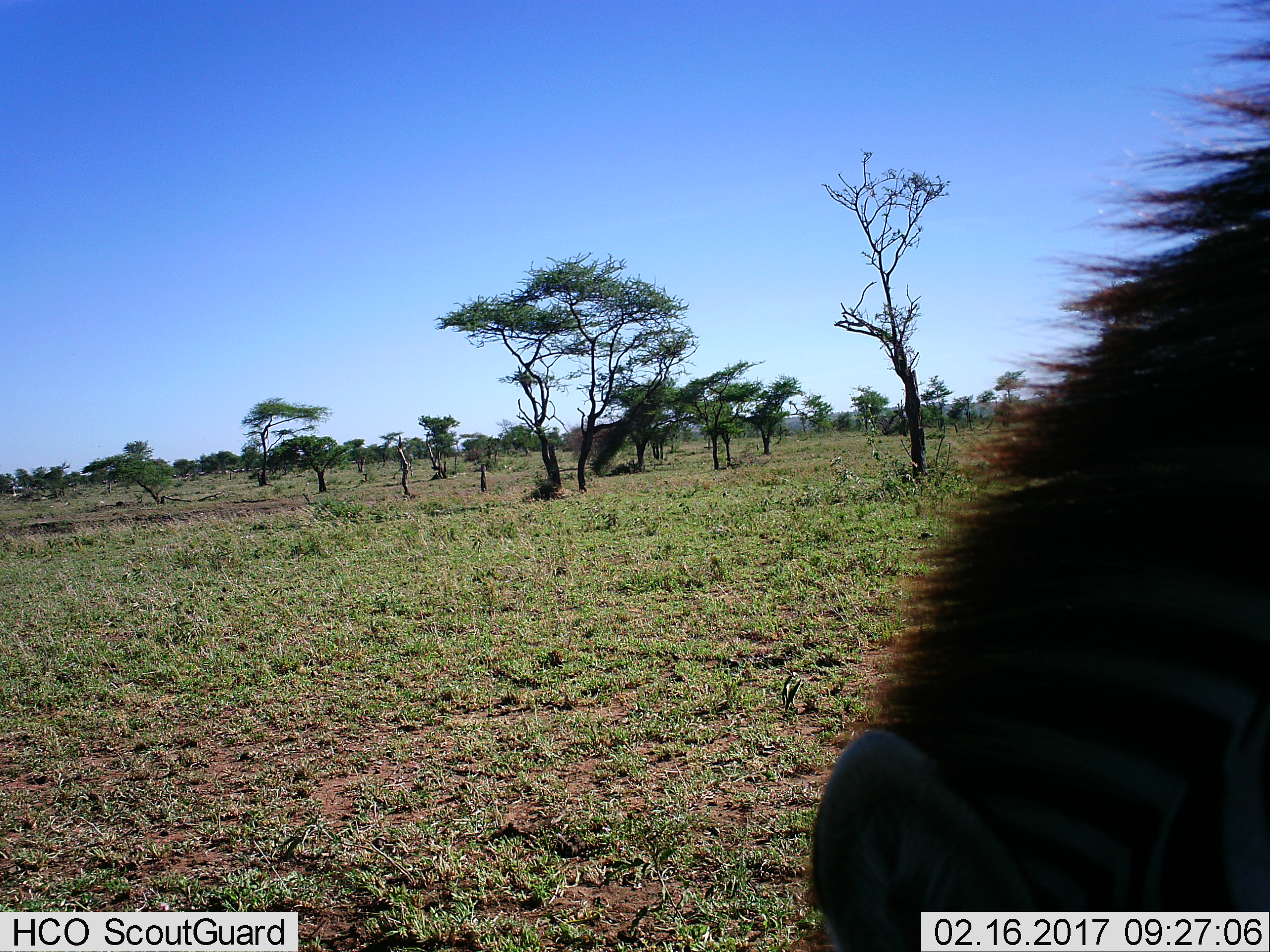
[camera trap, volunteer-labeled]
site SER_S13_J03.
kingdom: Animalia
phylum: Chordata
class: Mammalia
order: Perissodactyla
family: Equidae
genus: Equus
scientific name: Equus quagga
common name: plains zebra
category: zebraplains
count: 1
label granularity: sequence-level